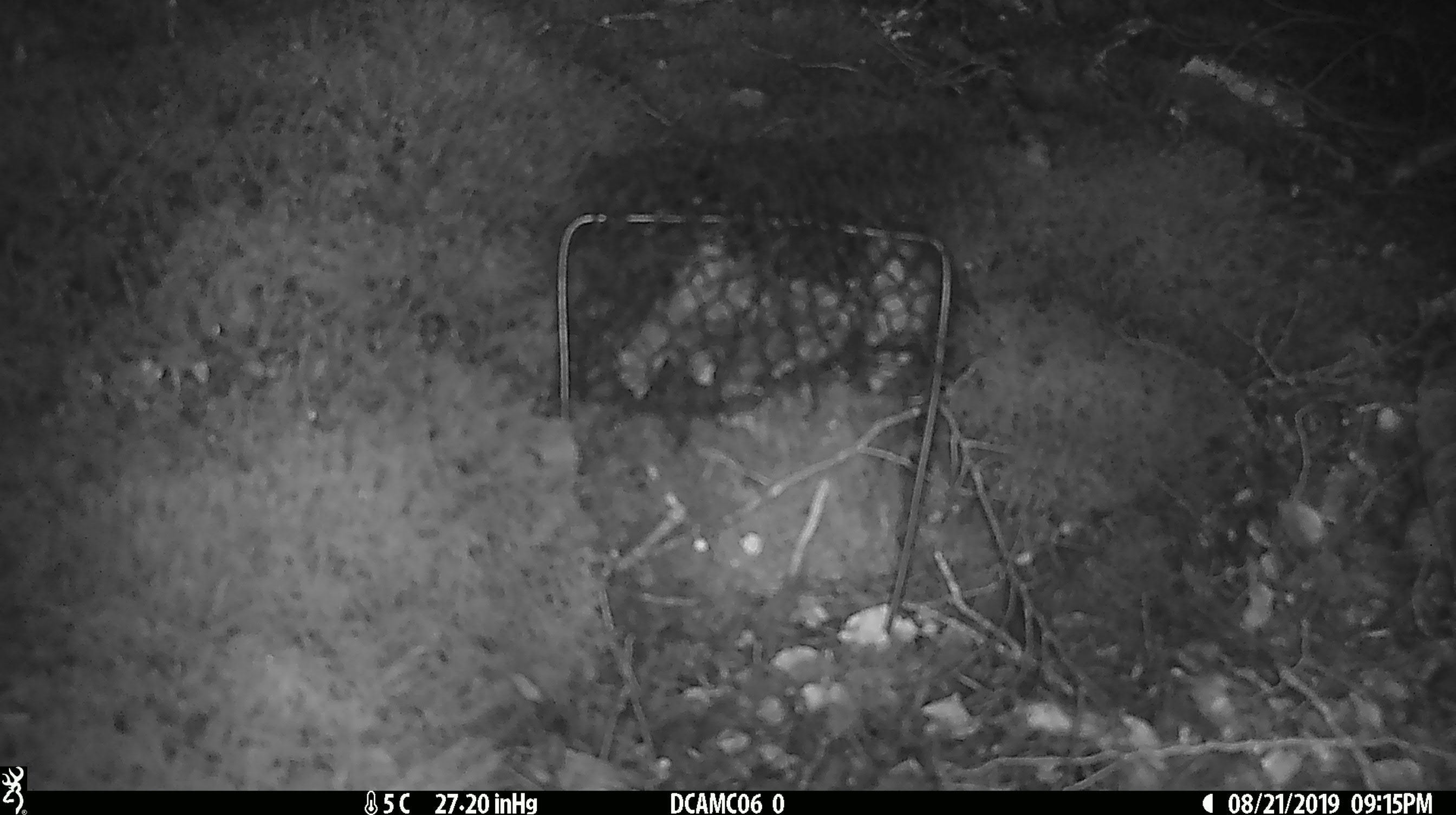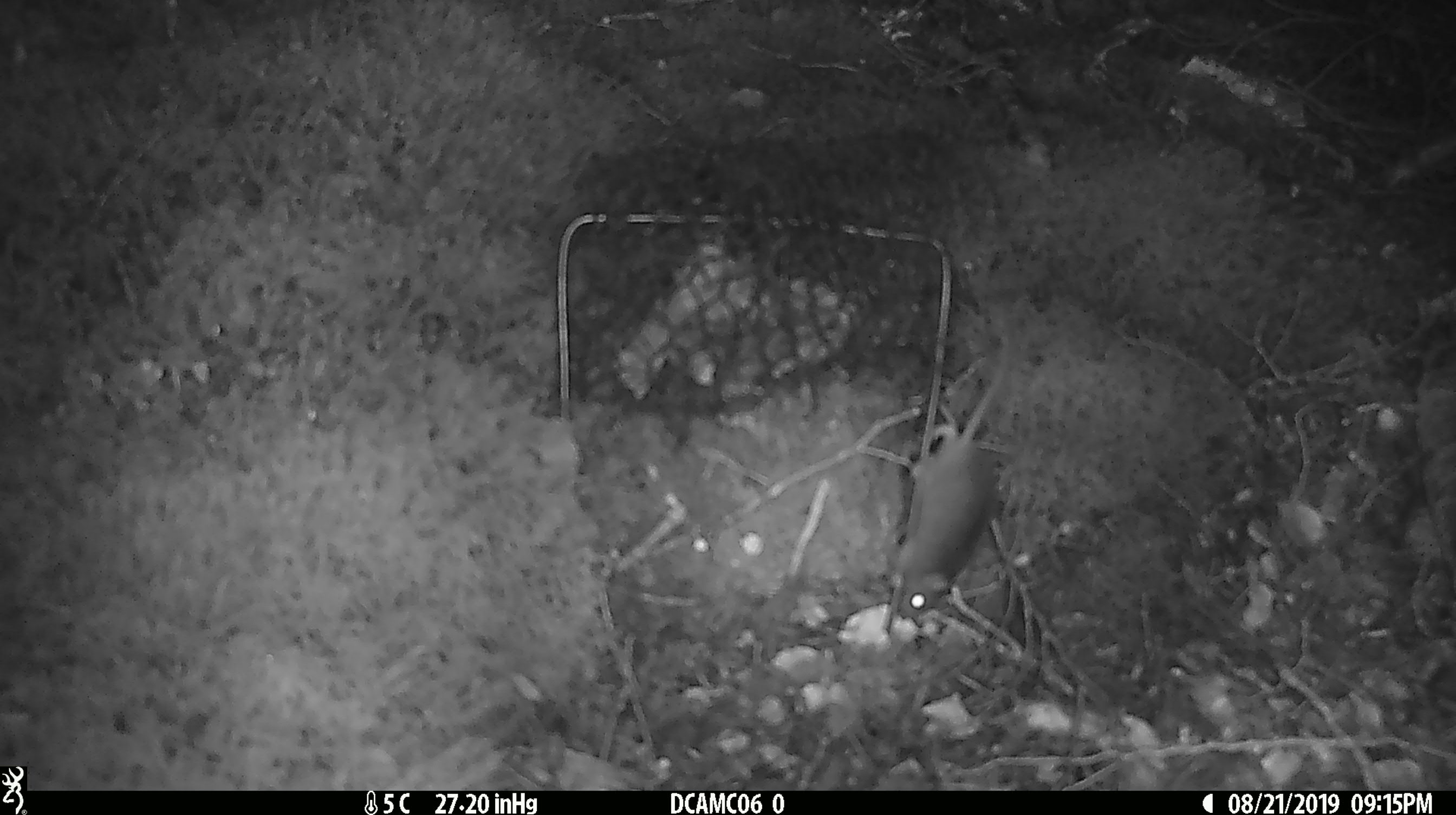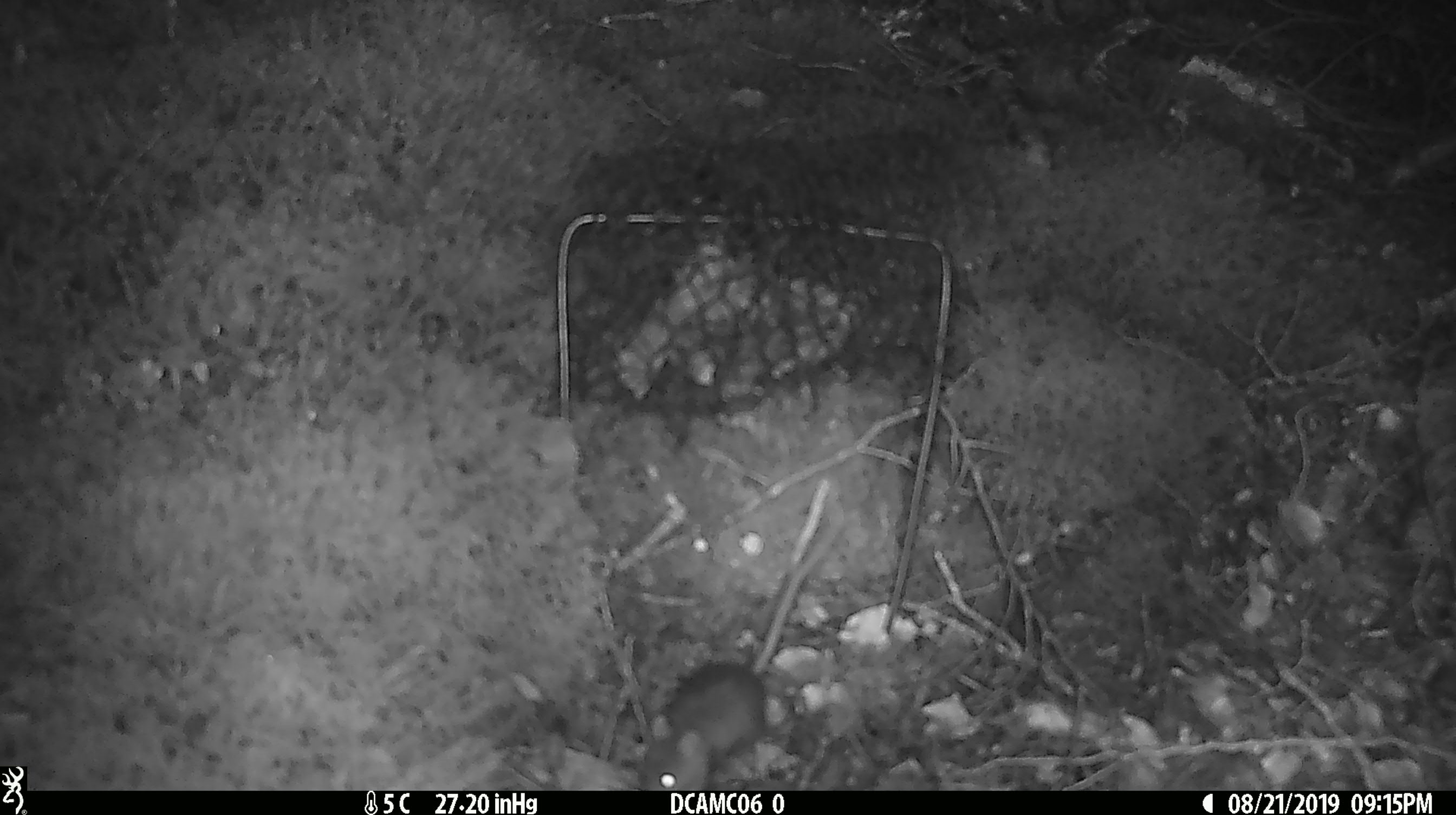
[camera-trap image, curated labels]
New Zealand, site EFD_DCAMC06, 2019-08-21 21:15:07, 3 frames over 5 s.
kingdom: Animalia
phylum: Chordata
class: Mammalia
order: Rodentia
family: Muridae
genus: Mus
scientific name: Mus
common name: mouse